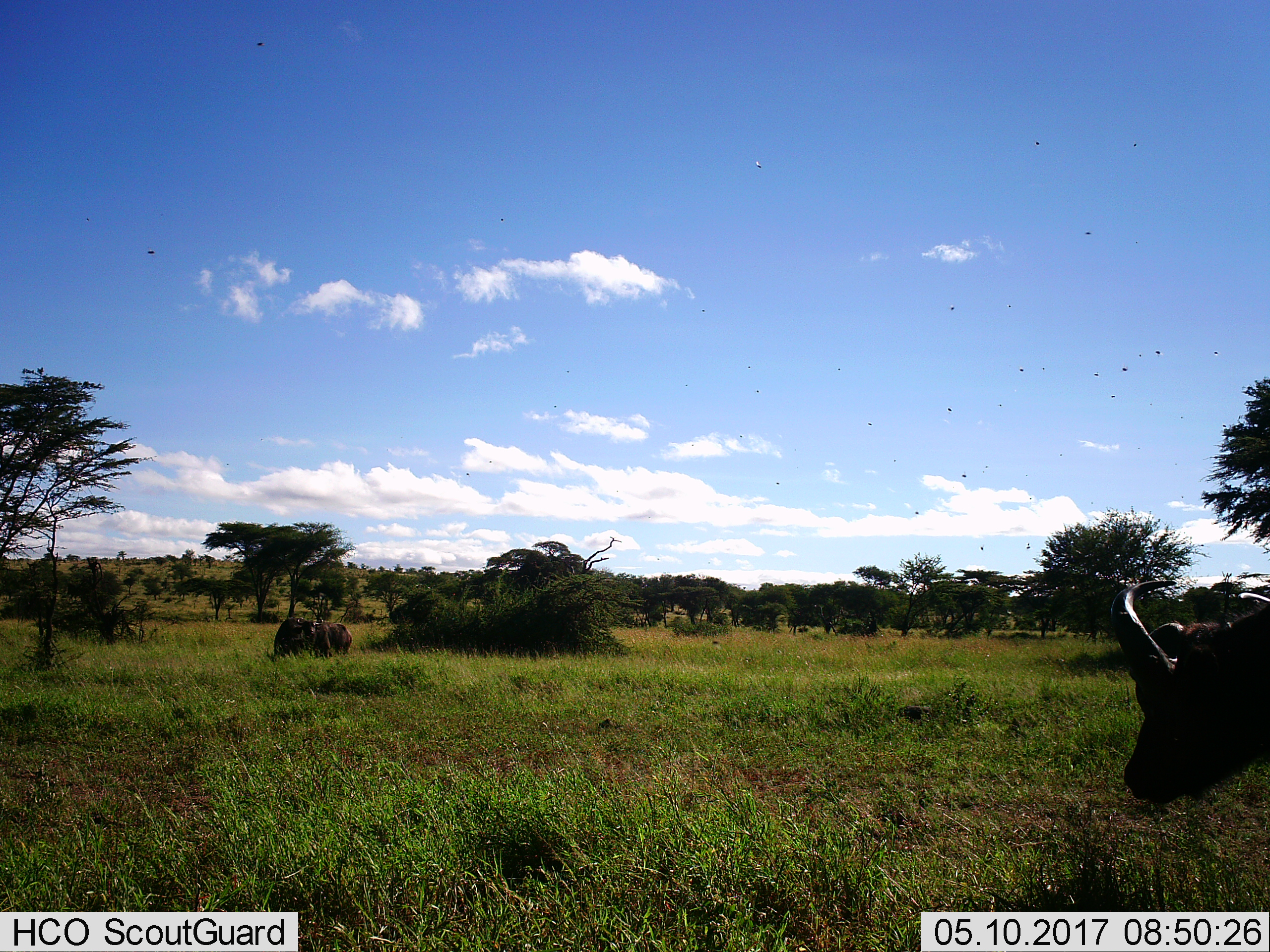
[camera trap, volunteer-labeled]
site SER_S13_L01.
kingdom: Animalia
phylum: Chordata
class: Mammalia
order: Artiodactyla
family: Bovidae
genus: Syncerus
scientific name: Syncerus caffer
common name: african buffalo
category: buffalo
Buffalo (african buffalo) (Syncerus caffer), count 3. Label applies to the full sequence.